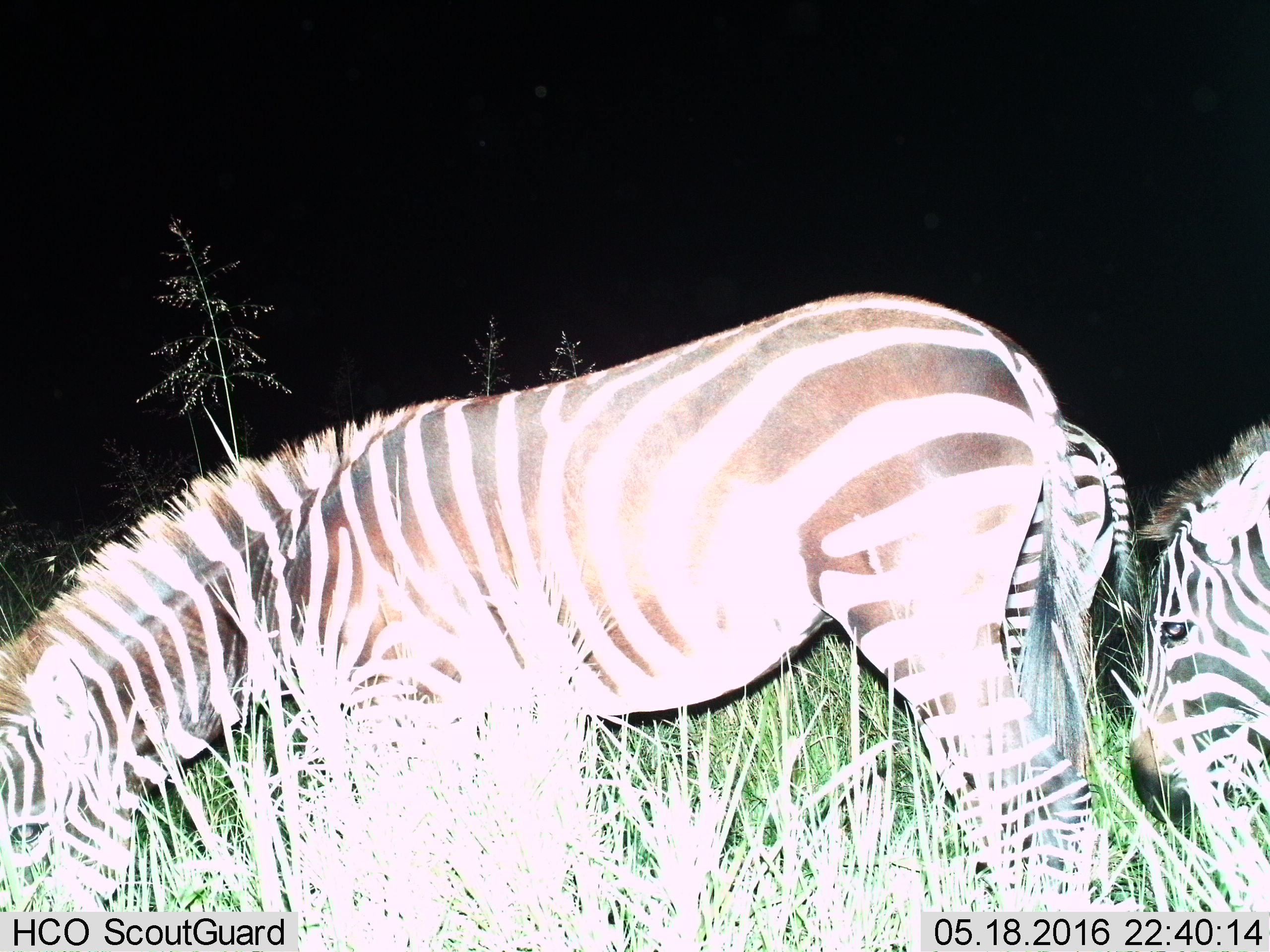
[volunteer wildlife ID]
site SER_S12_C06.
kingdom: Animalia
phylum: Chordata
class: Mammalia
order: Perissodactyla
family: Equidae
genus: Equus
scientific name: Equus quagga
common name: plains zebra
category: zebraplains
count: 3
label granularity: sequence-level